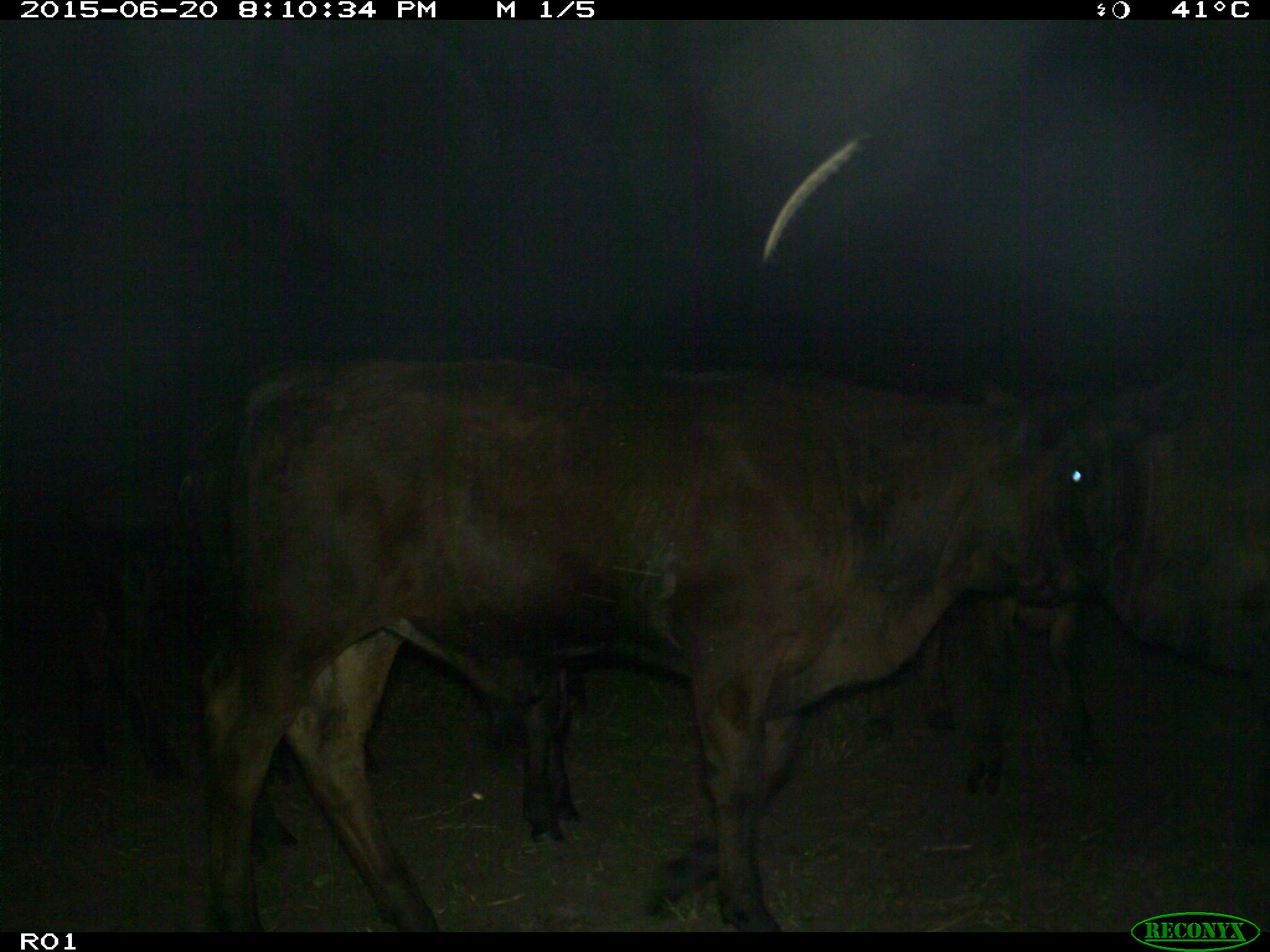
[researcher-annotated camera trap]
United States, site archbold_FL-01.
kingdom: Animalia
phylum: Chordata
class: Mammalia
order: Artiodactyla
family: Bovidae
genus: Bos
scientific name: Bos taurus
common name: domestic cow